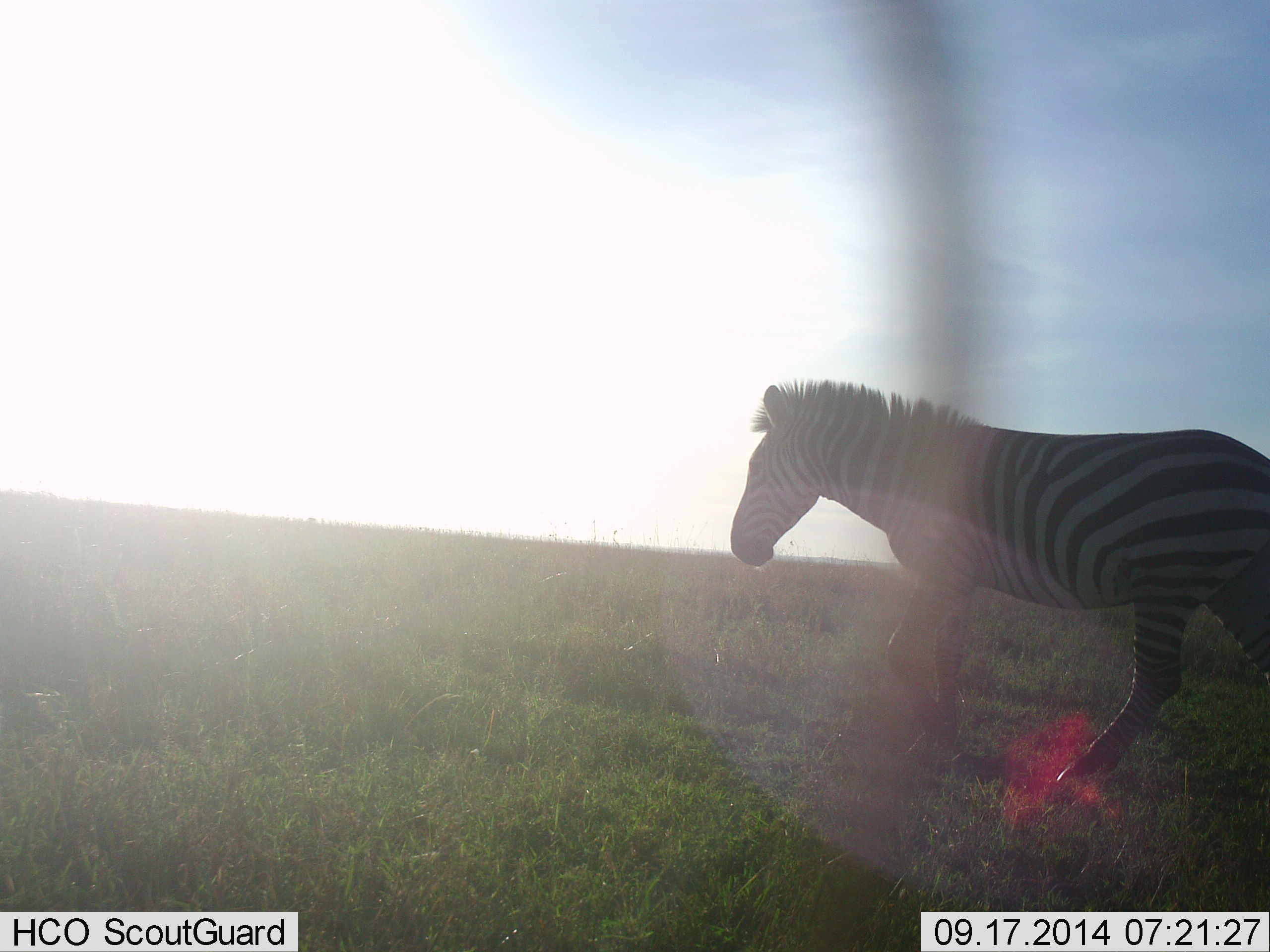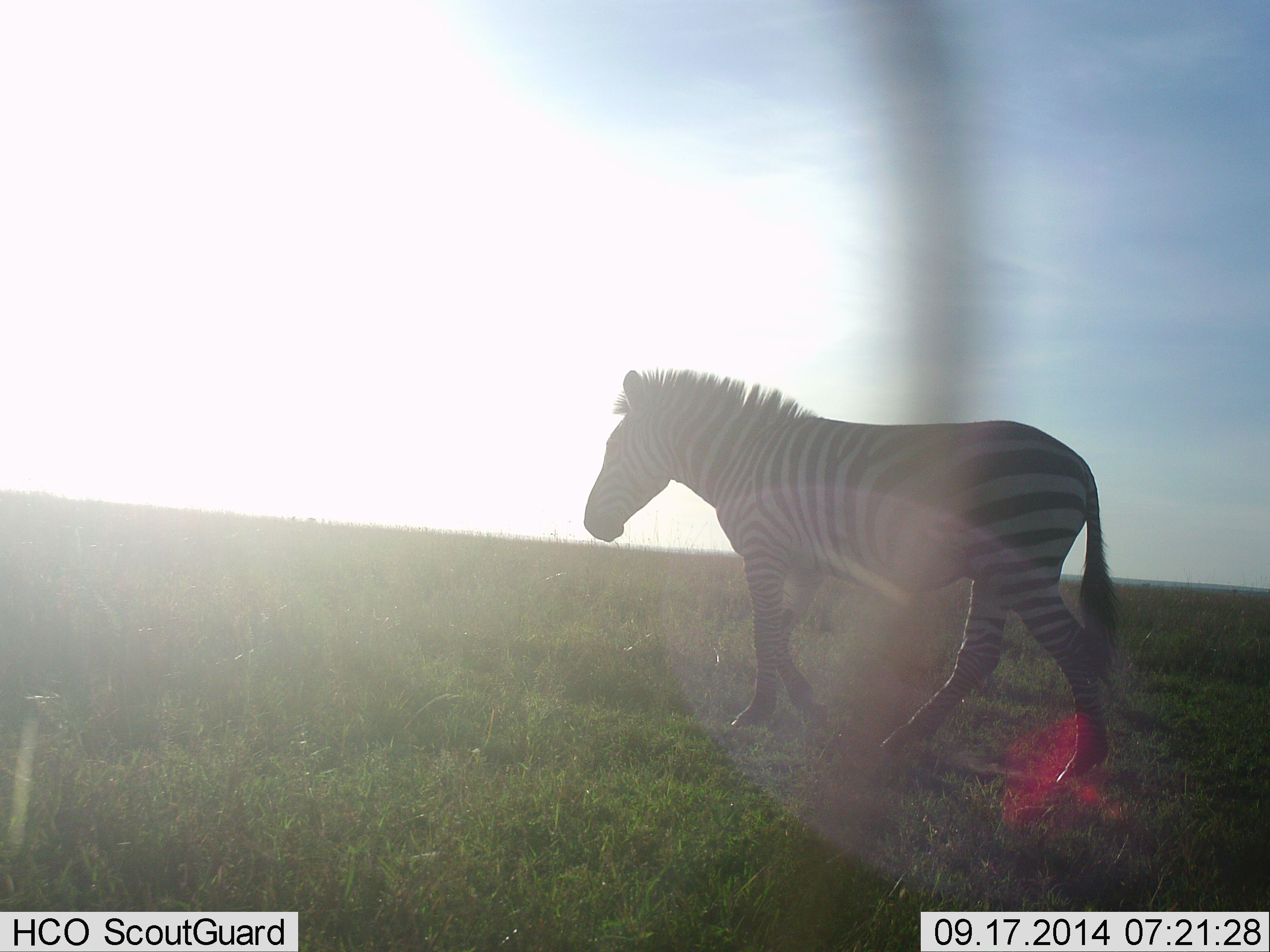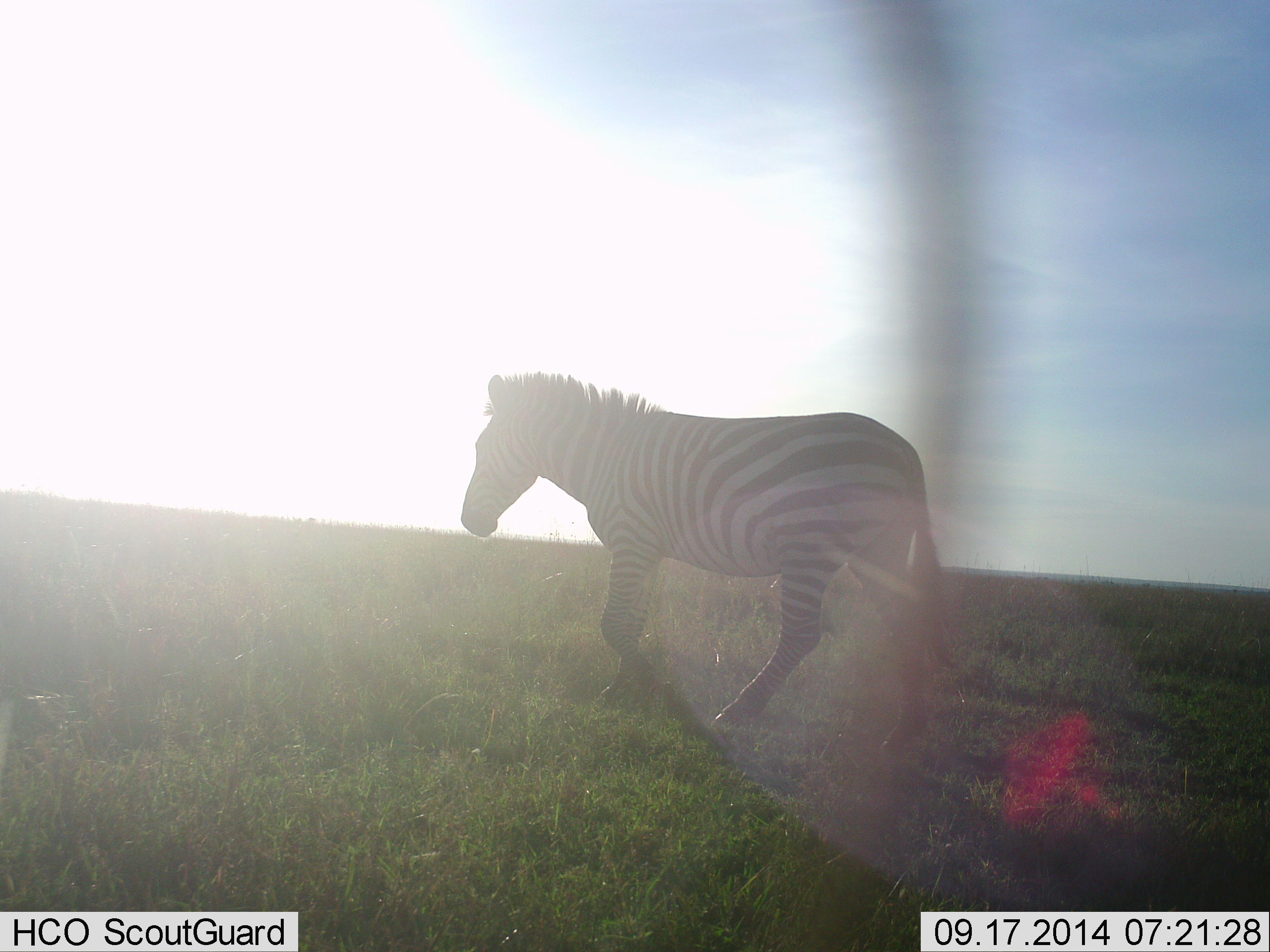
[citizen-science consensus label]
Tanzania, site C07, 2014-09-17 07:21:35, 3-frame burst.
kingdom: Animalia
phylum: Chordata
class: Mammalia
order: Perissodactyla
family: Equidae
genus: Equus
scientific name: Equus quagga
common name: plains zebra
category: zebra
Zebra (plains zebra) (Equus quagga), count 1. Behavior (volunteer vote fractions): standing 0%, resting 0%, moving 100%, interacting 0%. Young present (vote fraction): 0%. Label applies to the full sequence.